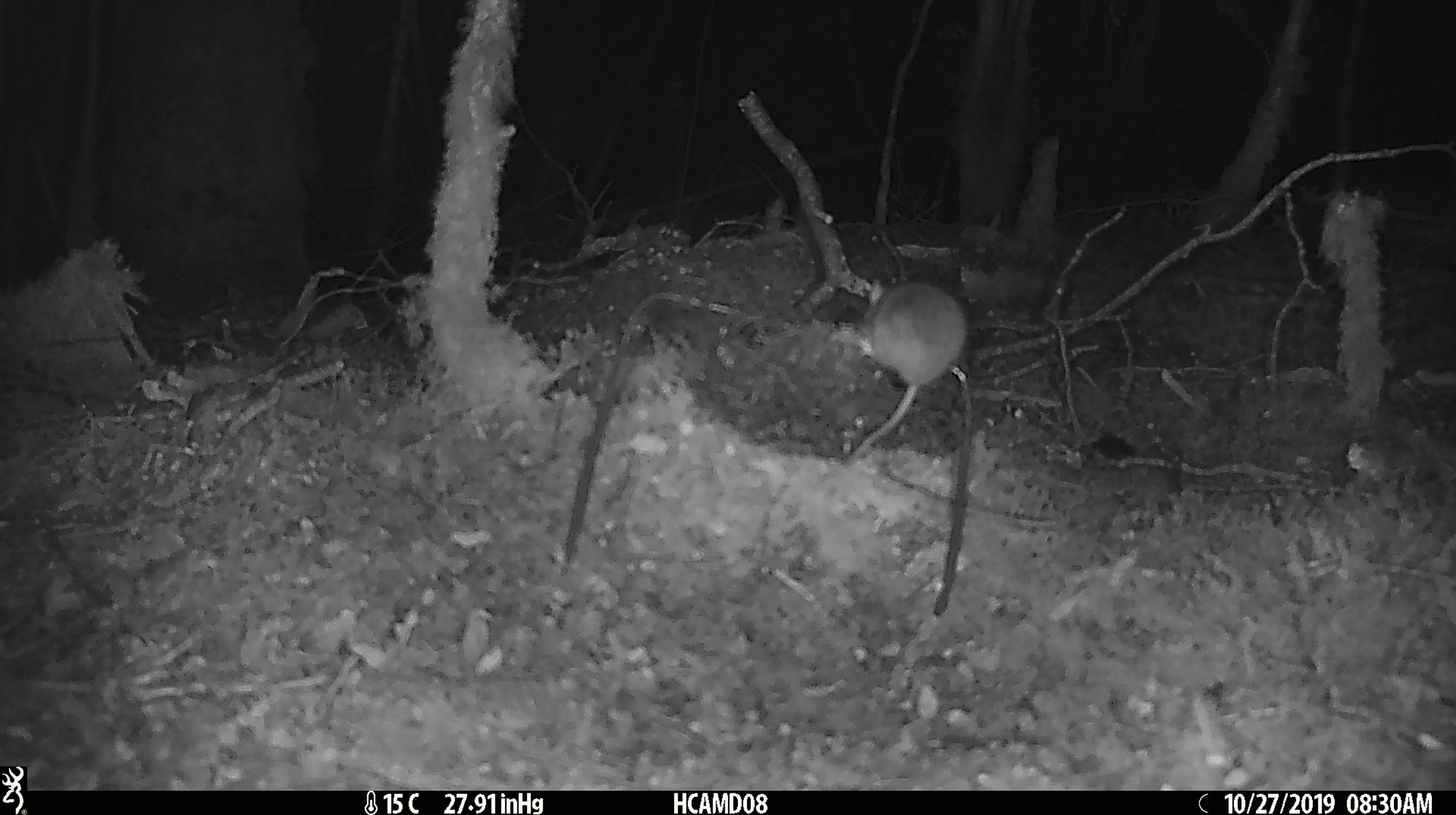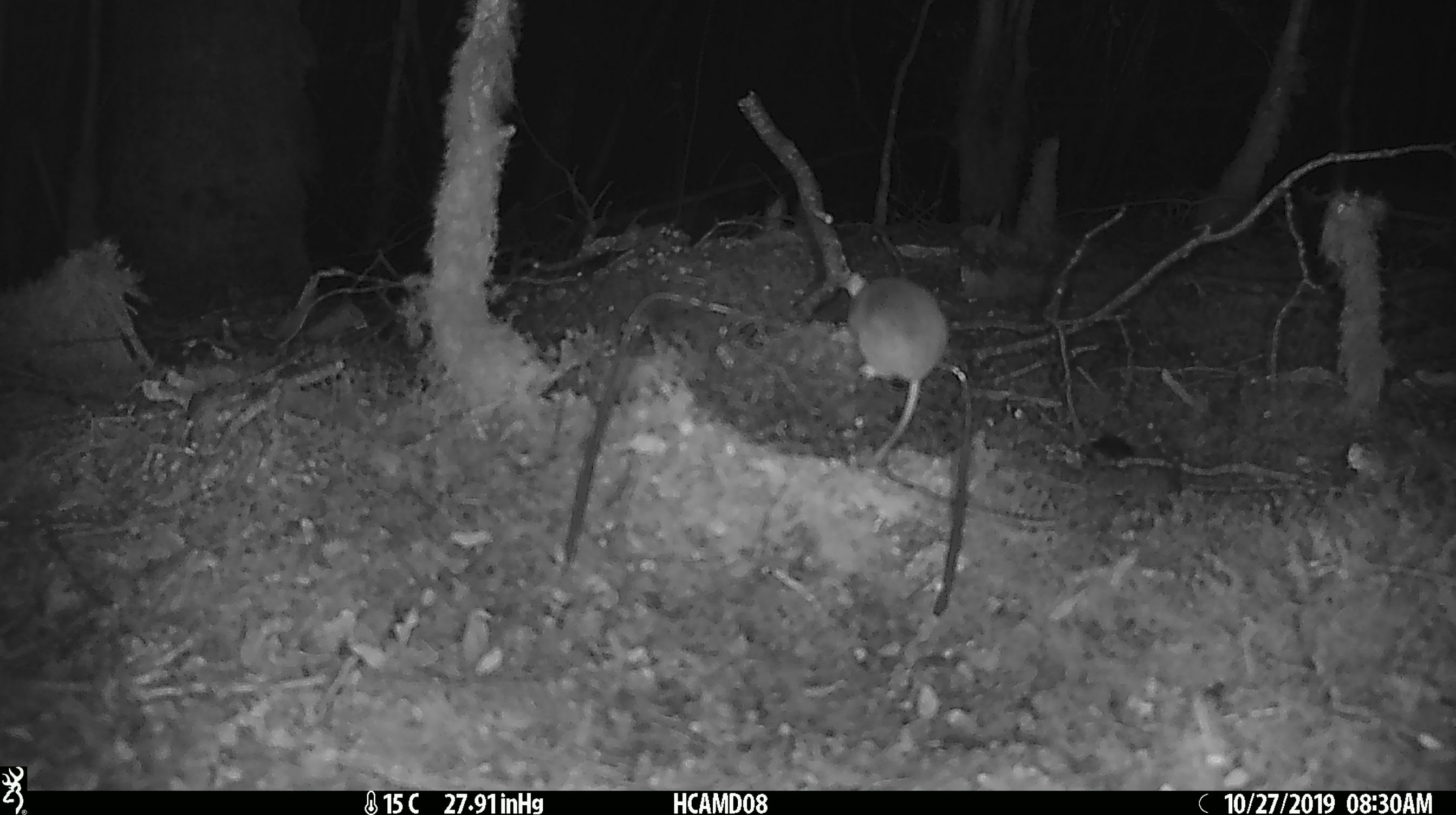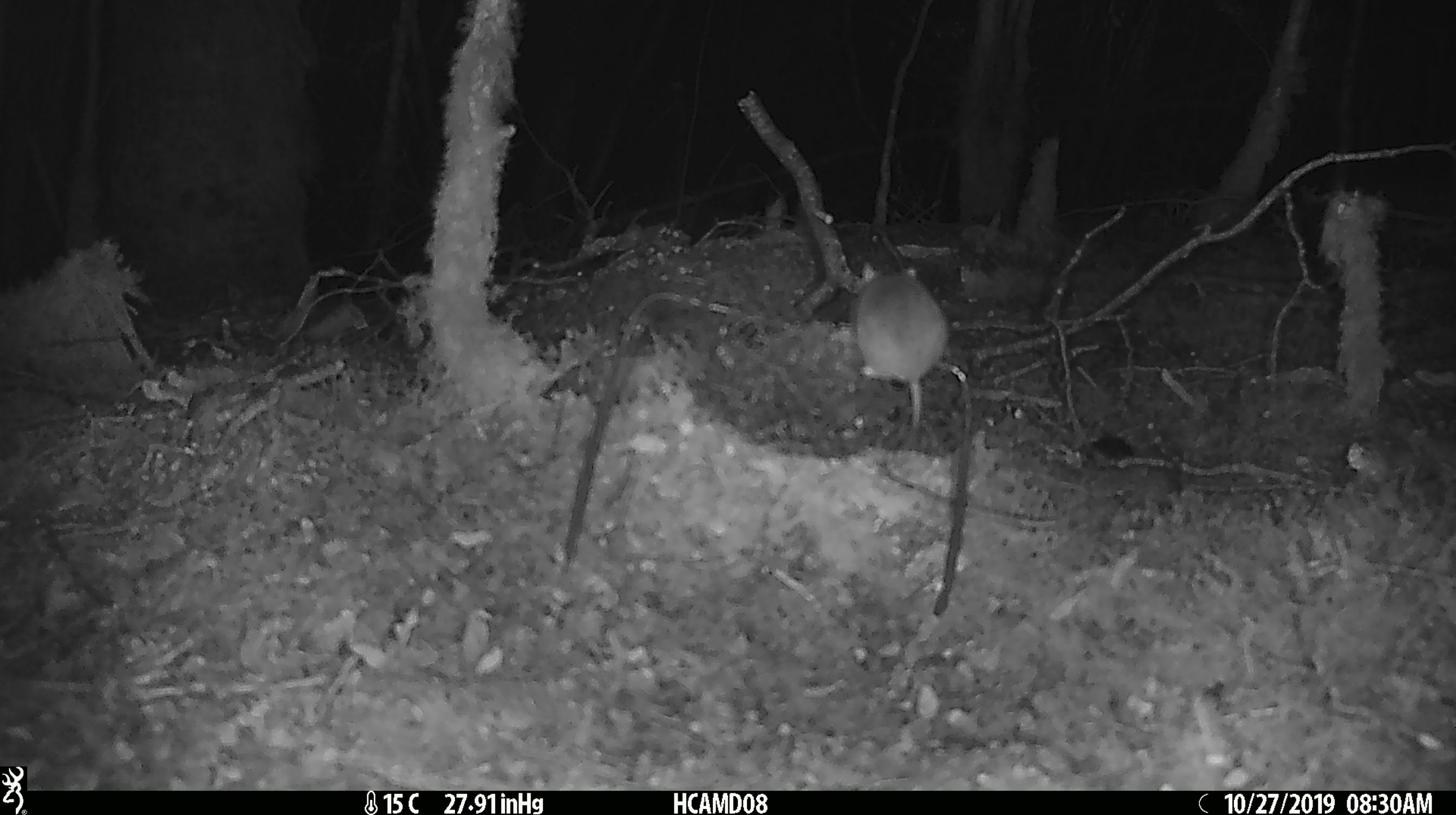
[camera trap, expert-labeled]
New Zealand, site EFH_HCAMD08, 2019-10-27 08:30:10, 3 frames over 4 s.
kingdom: Animalia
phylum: Chordata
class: Mammalia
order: Rodentia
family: Muridae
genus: Mus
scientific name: Mus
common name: mouse